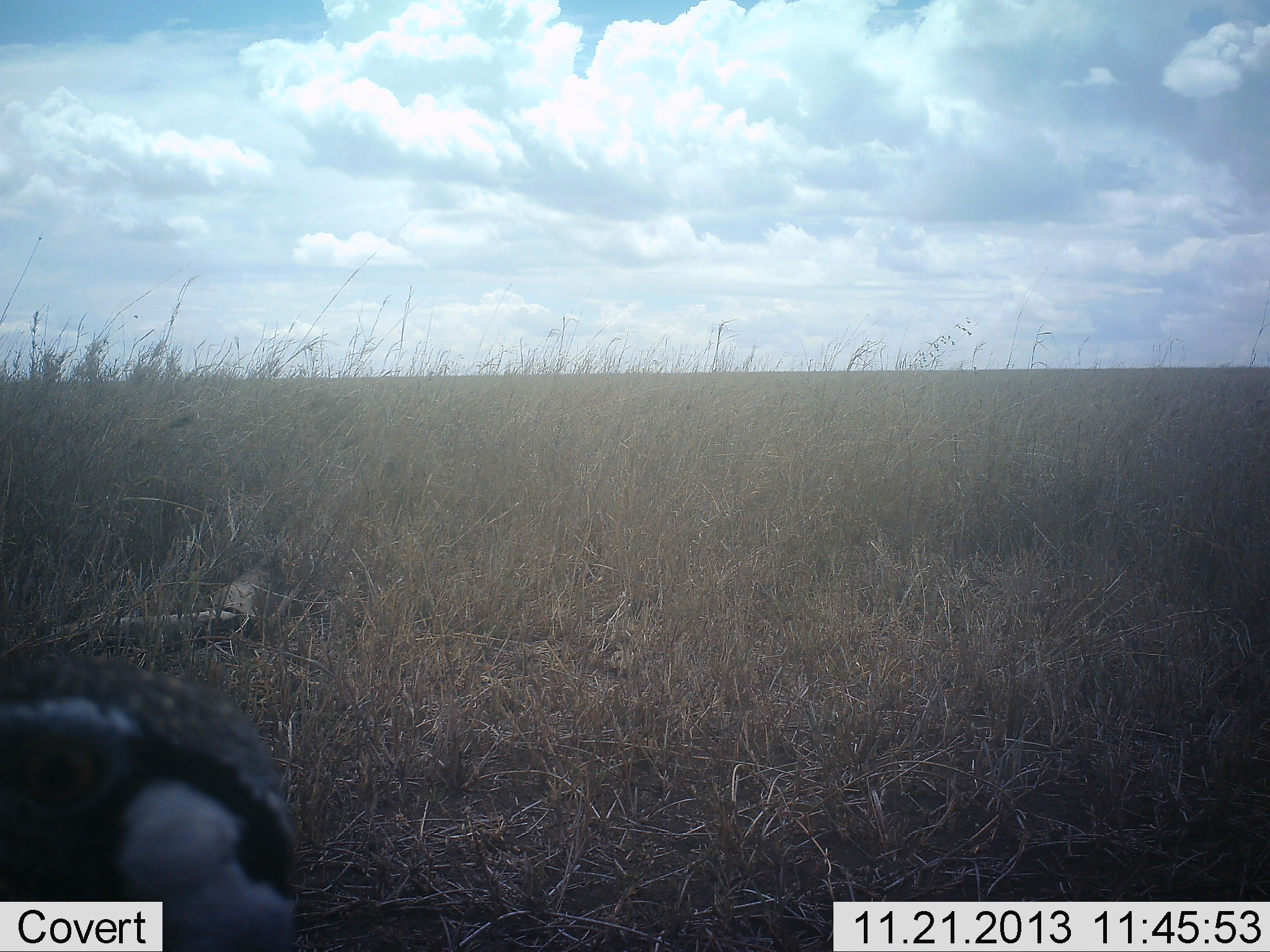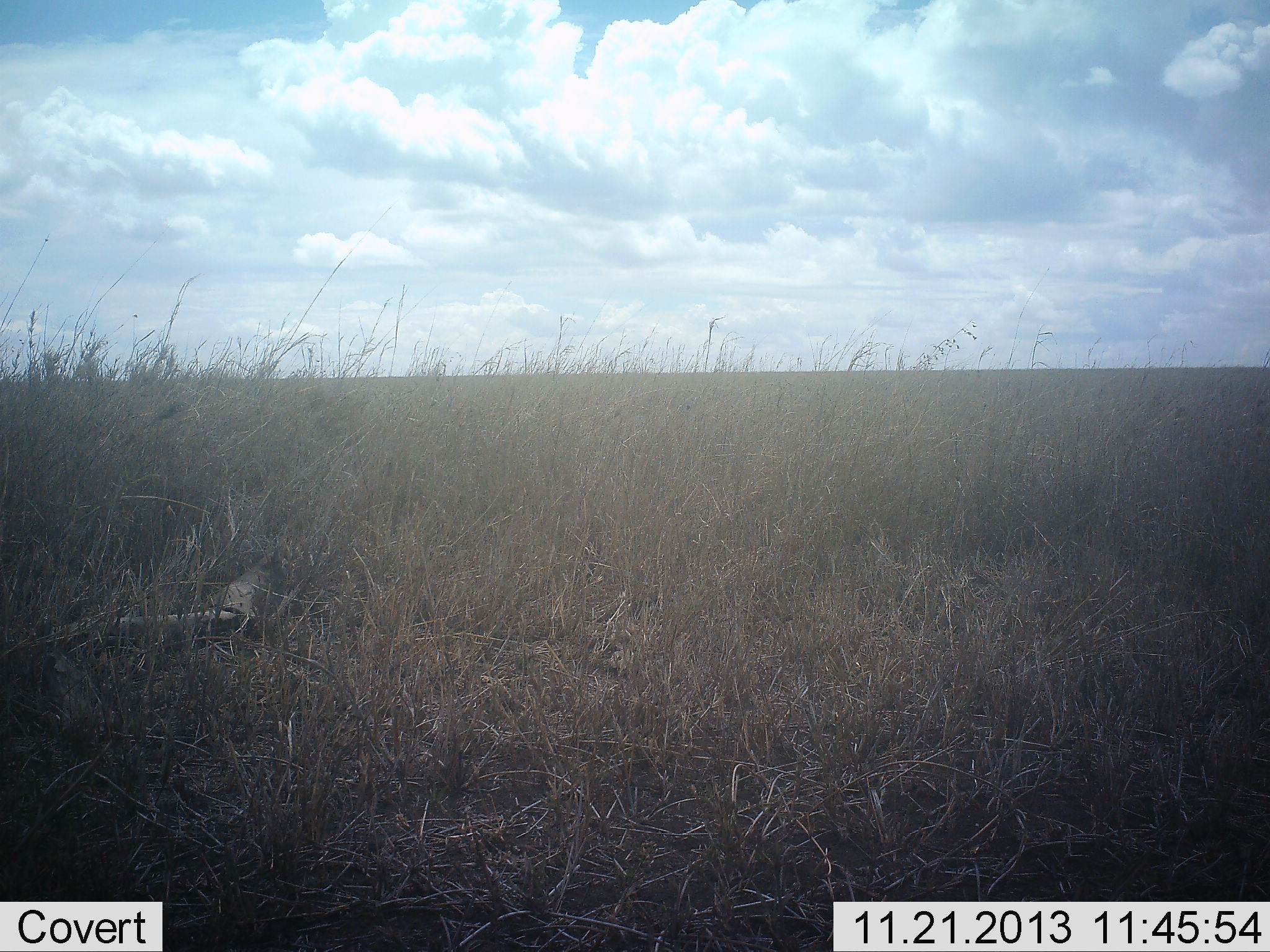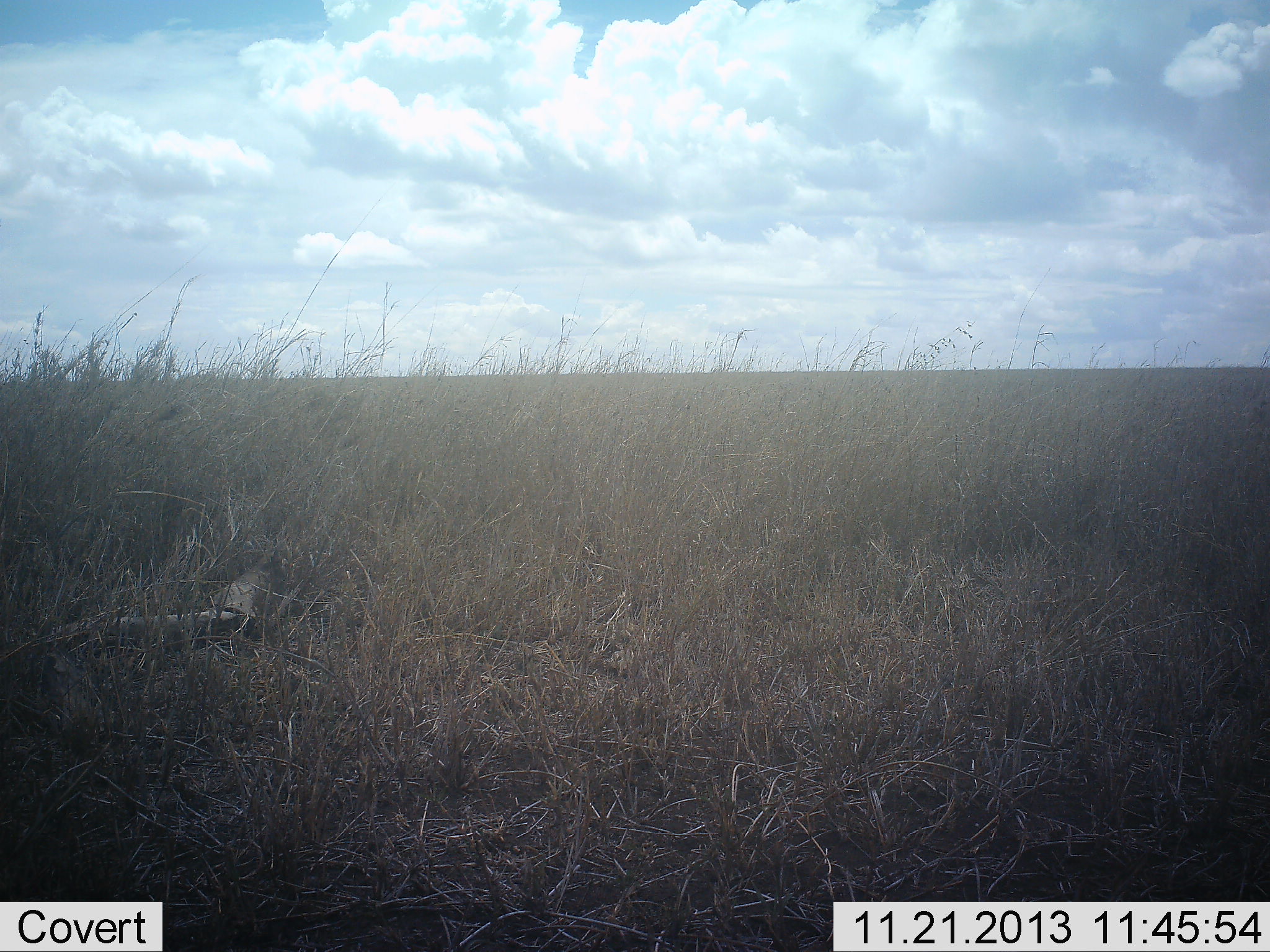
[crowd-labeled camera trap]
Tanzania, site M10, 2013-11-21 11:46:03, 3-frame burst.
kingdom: Animalia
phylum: Chordata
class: Aves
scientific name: Aves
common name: bird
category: otherbird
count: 1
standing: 60%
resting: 0%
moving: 40%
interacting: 0%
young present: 0%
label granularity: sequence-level